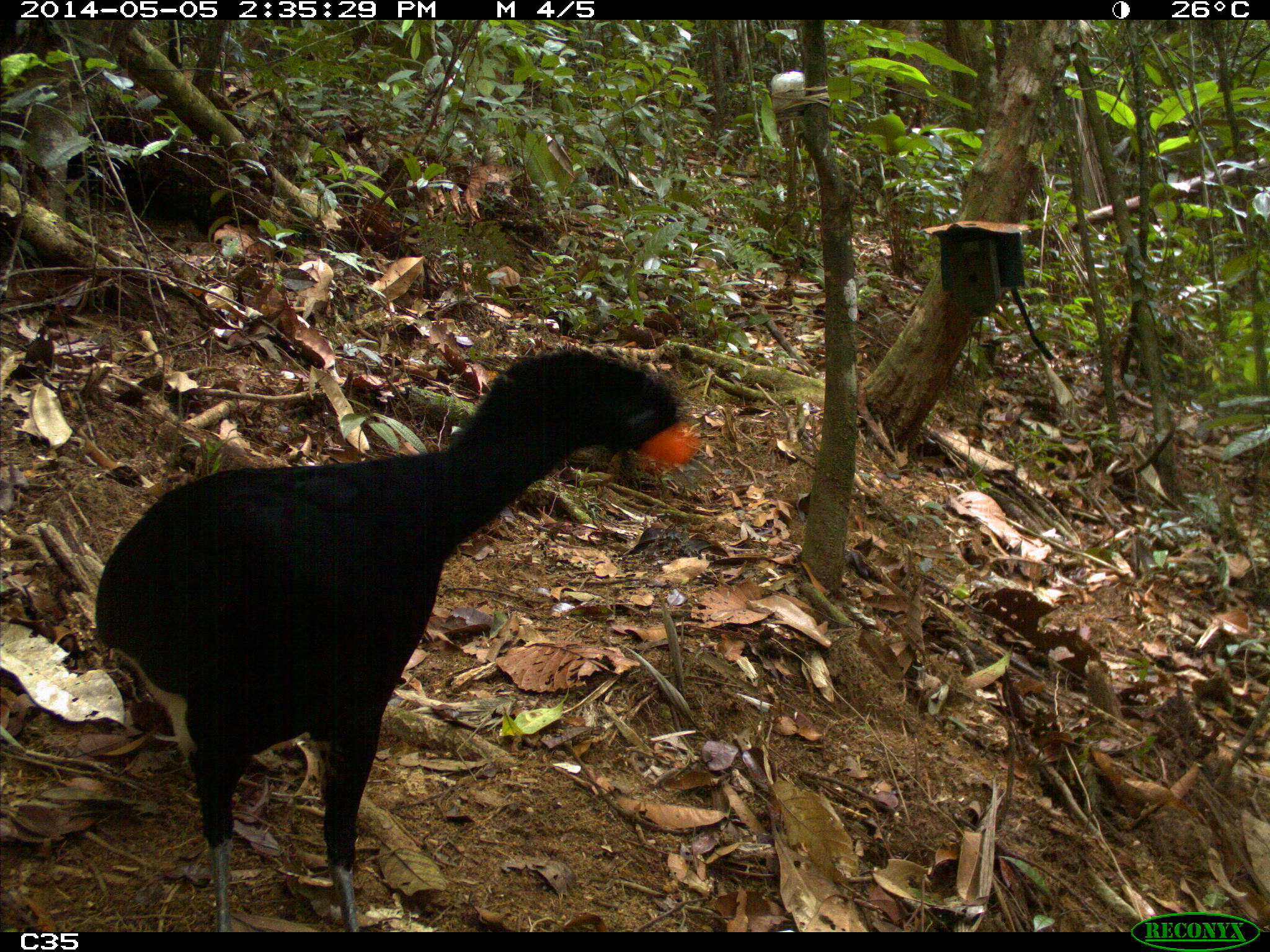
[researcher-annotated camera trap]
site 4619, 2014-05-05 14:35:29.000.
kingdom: Animalia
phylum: Chordata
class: Aves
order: Galliformes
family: Cracidae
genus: Crax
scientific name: Crax alector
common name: black curassow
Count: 2.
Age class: adult.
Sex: female.